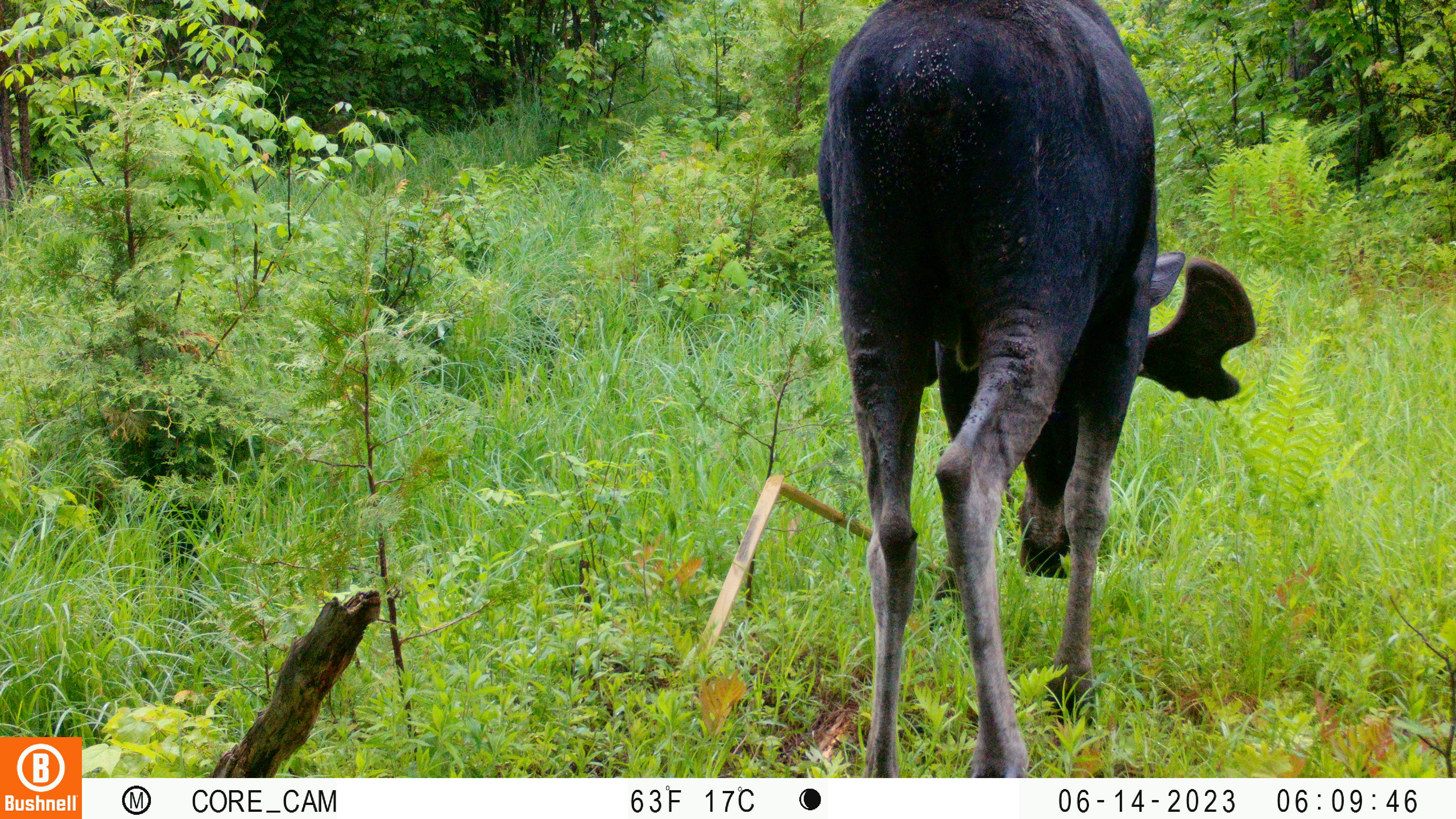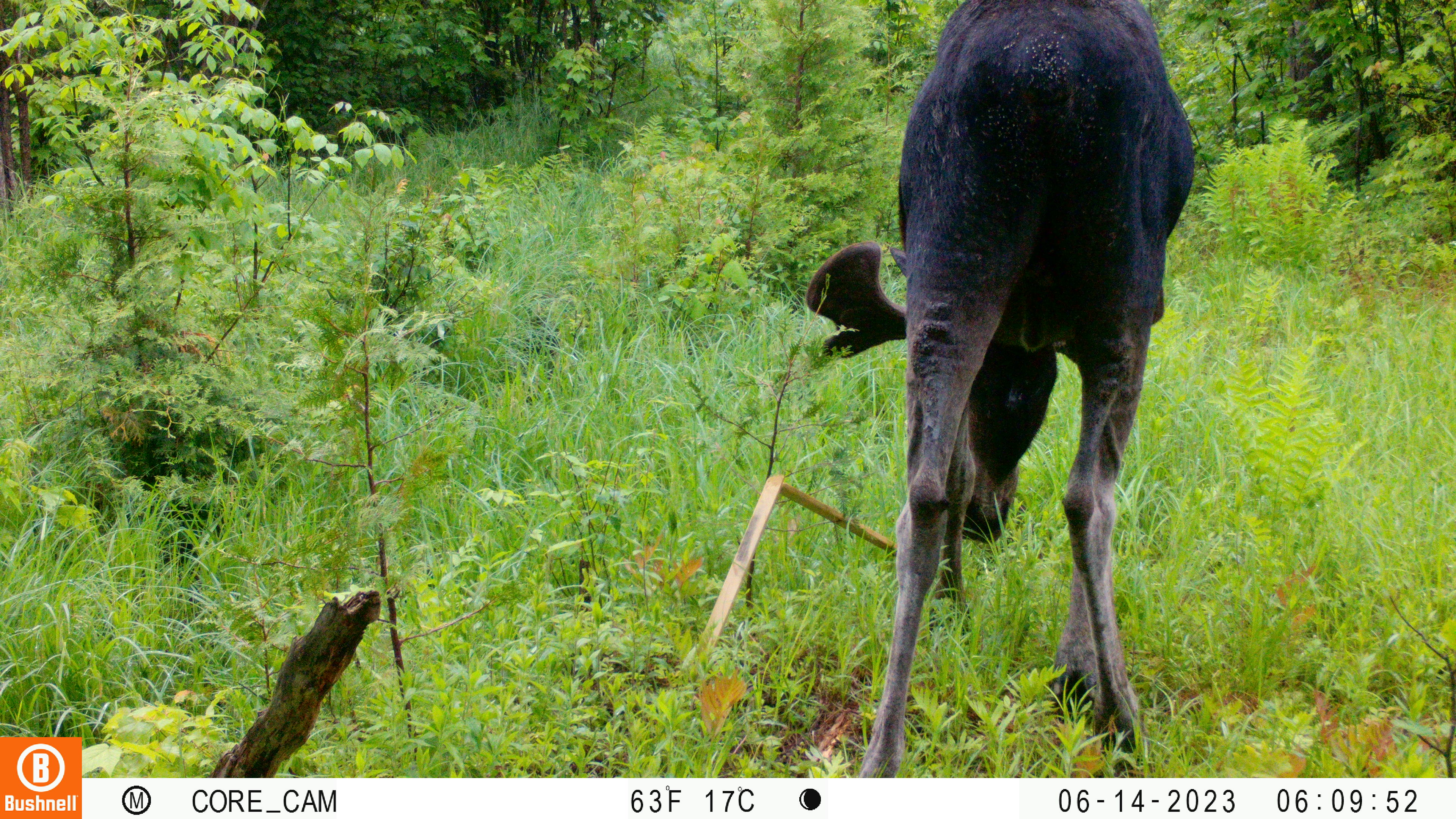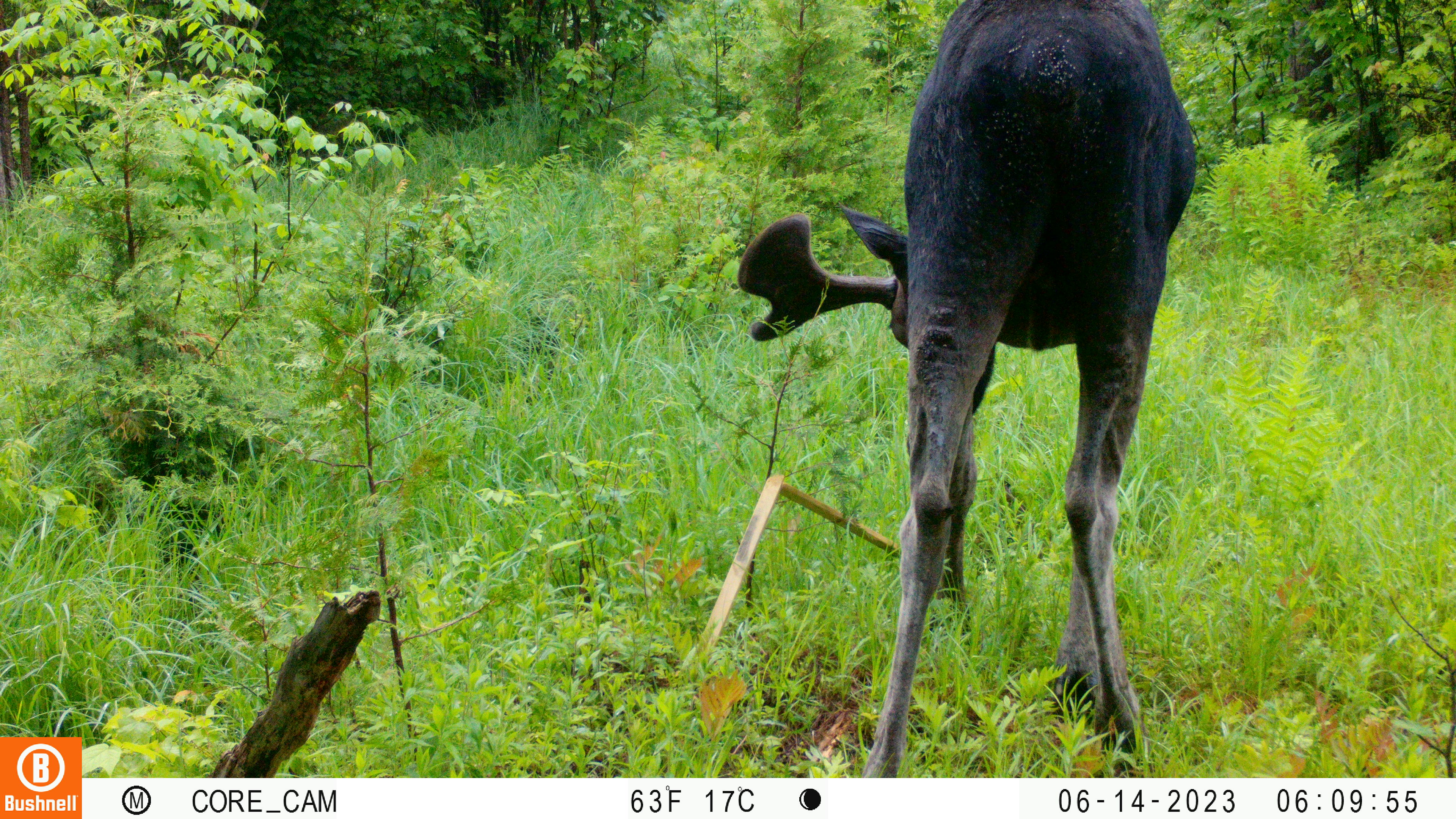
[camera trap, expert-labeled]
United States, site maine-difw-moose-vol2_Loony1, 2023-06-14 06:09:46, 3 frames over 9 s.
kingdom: Animalia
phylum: Chordata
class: Mammalia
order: Artiodactyla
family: Cervidae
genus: Alces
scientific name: Alces alces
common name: moose